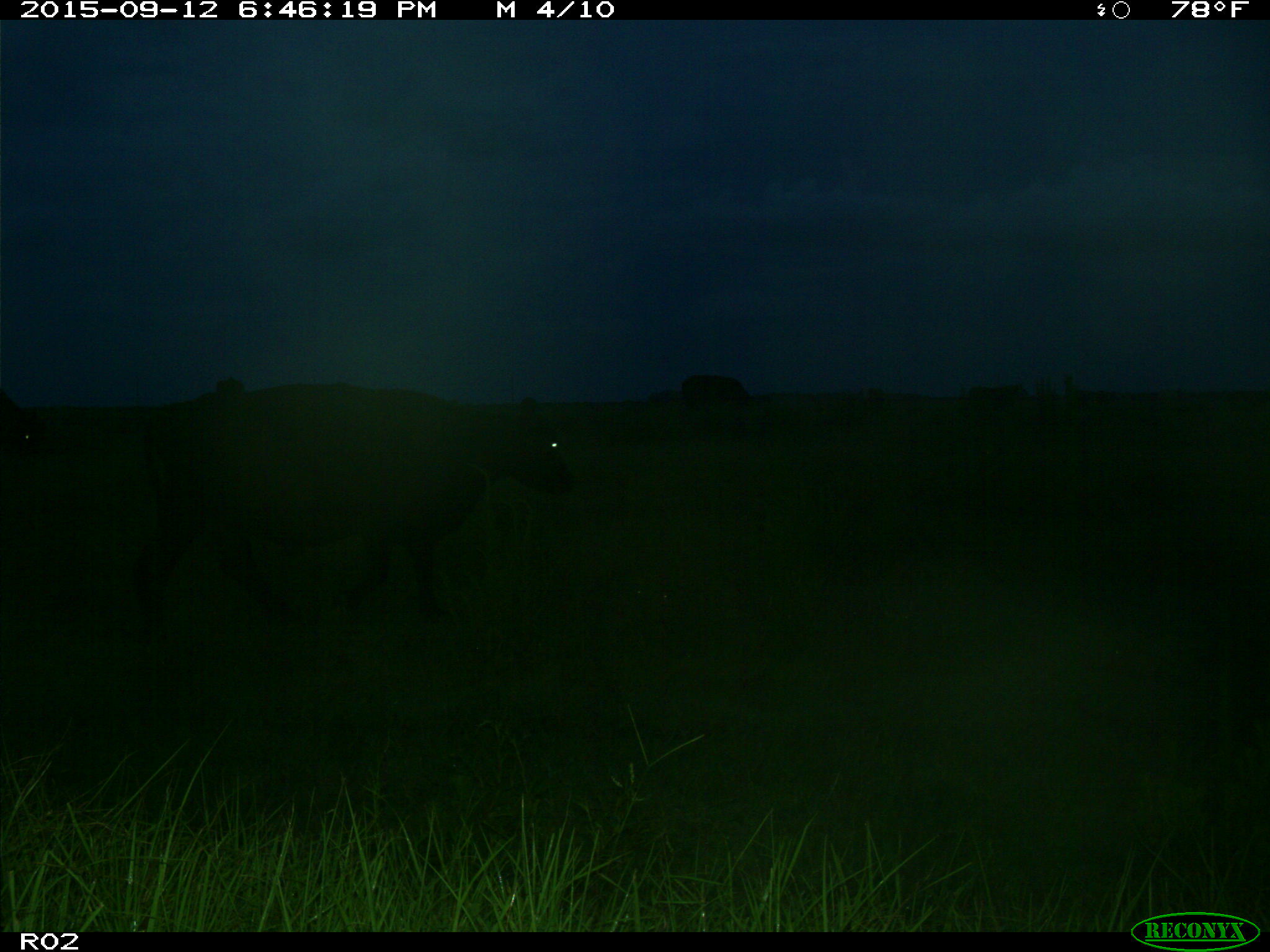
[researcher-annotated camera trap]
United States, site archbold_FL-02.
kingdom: Animalia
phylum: Chordata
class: Mammalia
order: Artiodactyla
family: Bovidae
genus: Bos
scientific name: Bos taurus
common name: domestic cow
Bos taurus (domestic cow).